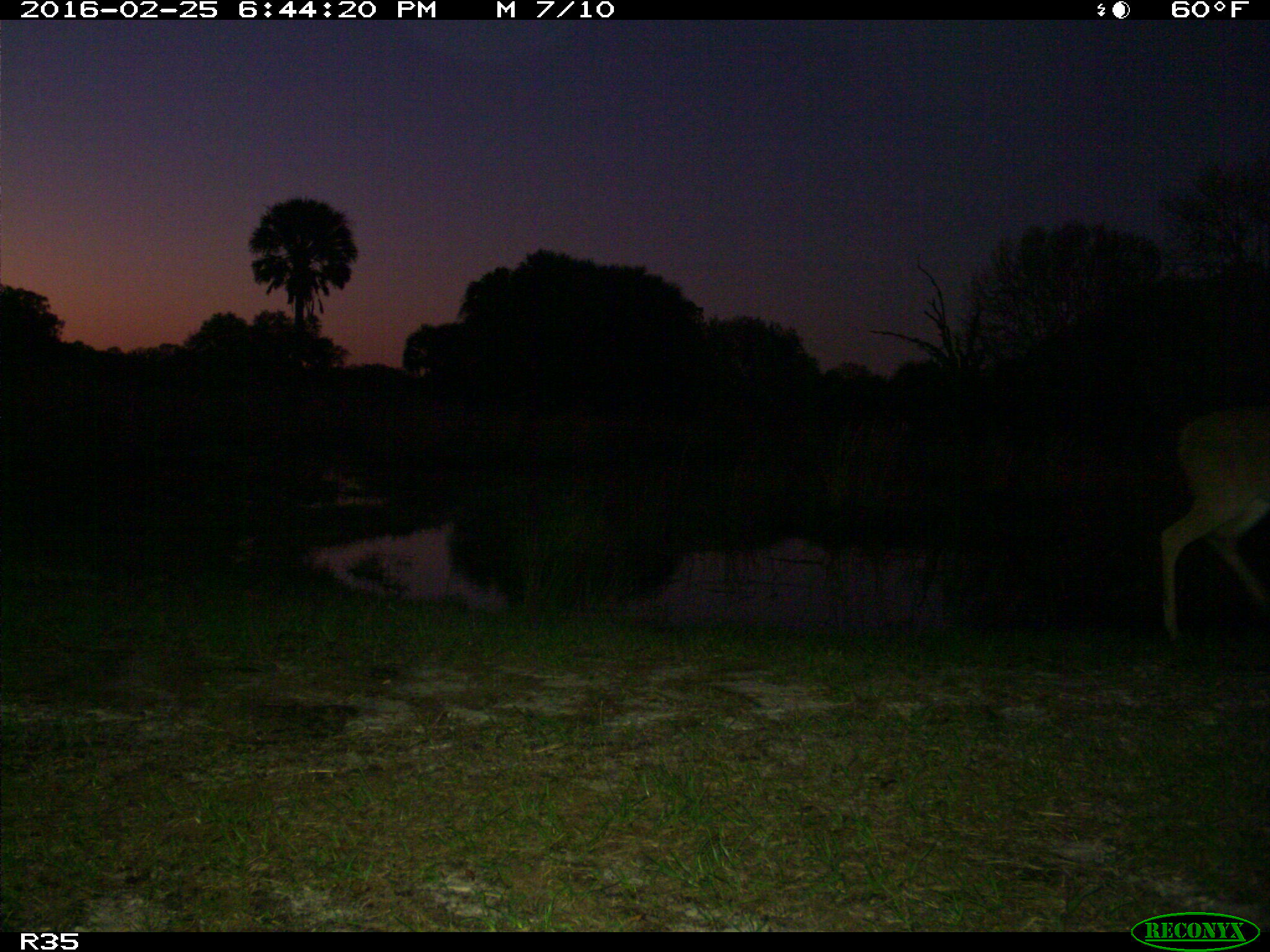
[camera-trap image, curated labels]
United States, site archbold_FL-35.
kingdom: Animalia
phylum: Chordata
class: Mammalia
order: Artiodactyla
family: Cervidae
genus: Odocoileus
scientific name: Odocoileus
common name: deer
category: unidentified deer